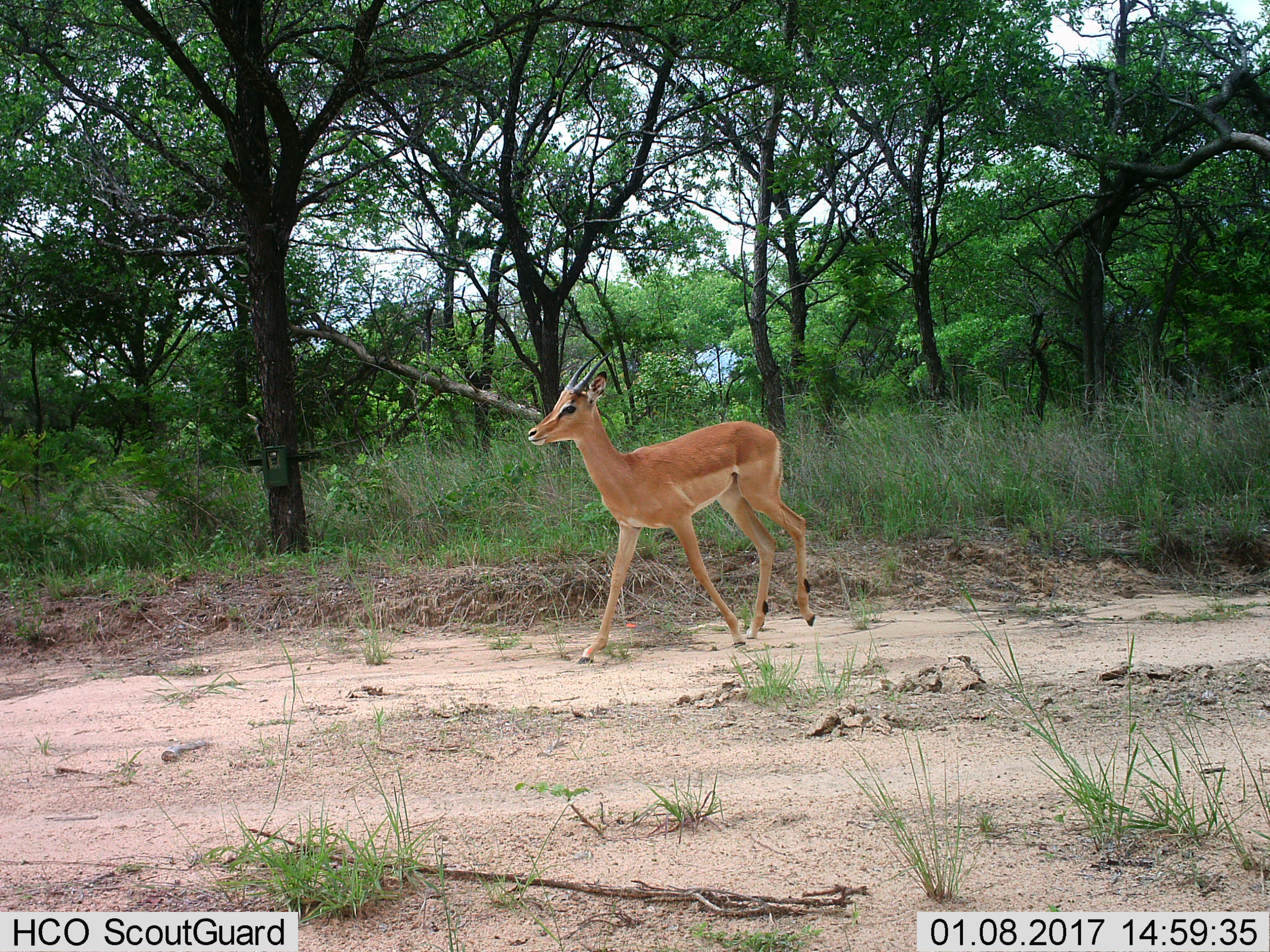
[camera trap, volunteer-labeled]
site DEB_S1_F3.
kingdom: Animalia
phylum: Chordata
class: Mammalia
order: Artiodactyla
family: Bovidae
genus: Aepyceros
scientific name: Aepyceros melampus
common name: impala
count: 1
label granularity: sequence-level